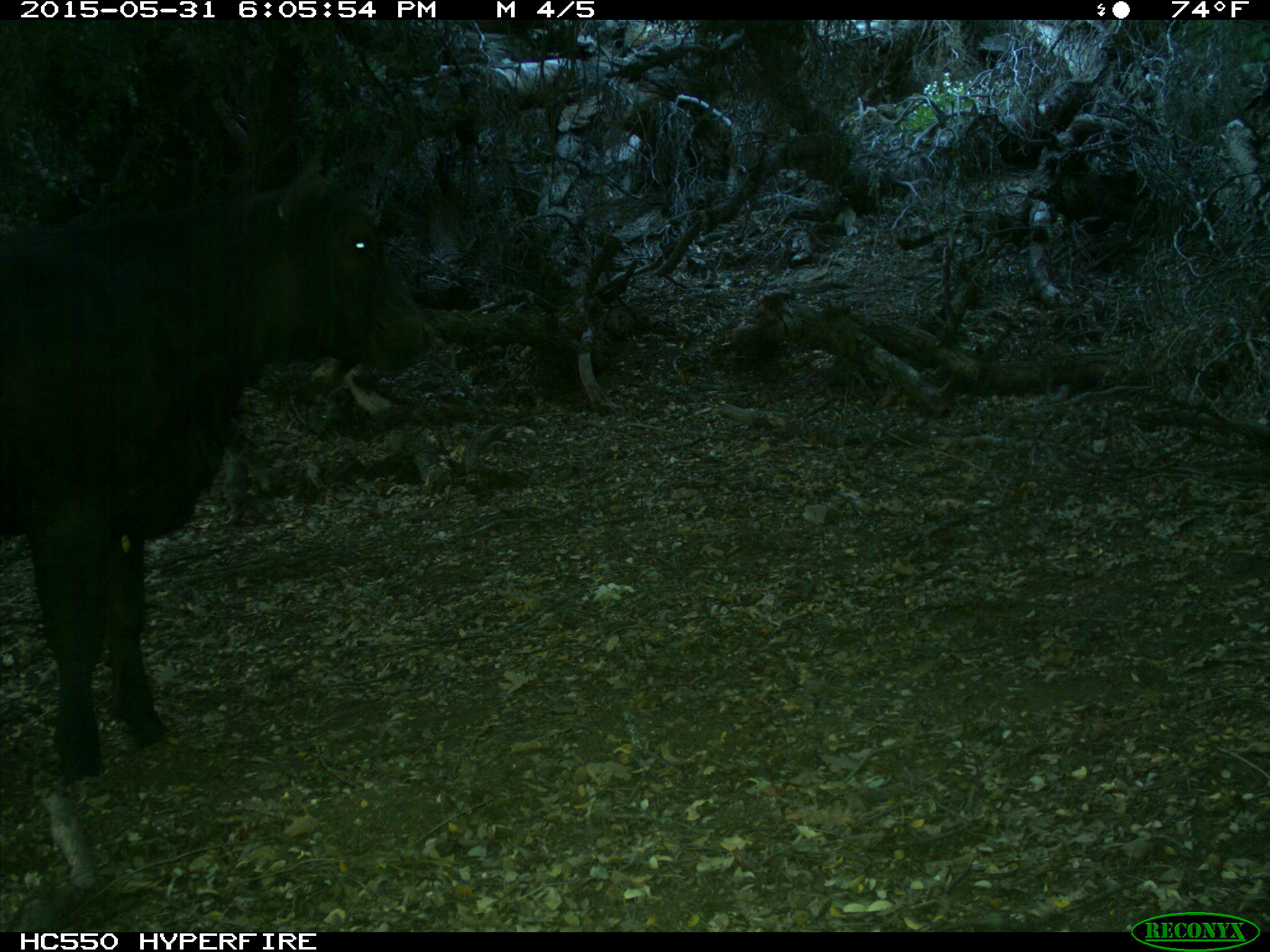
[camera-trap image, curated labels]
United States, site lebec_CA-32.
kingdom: Animalia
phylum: Chordata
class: Mammalia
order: Artiodactyla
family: Bovidae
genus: Bos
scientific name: Bos taurus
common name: domestic cow